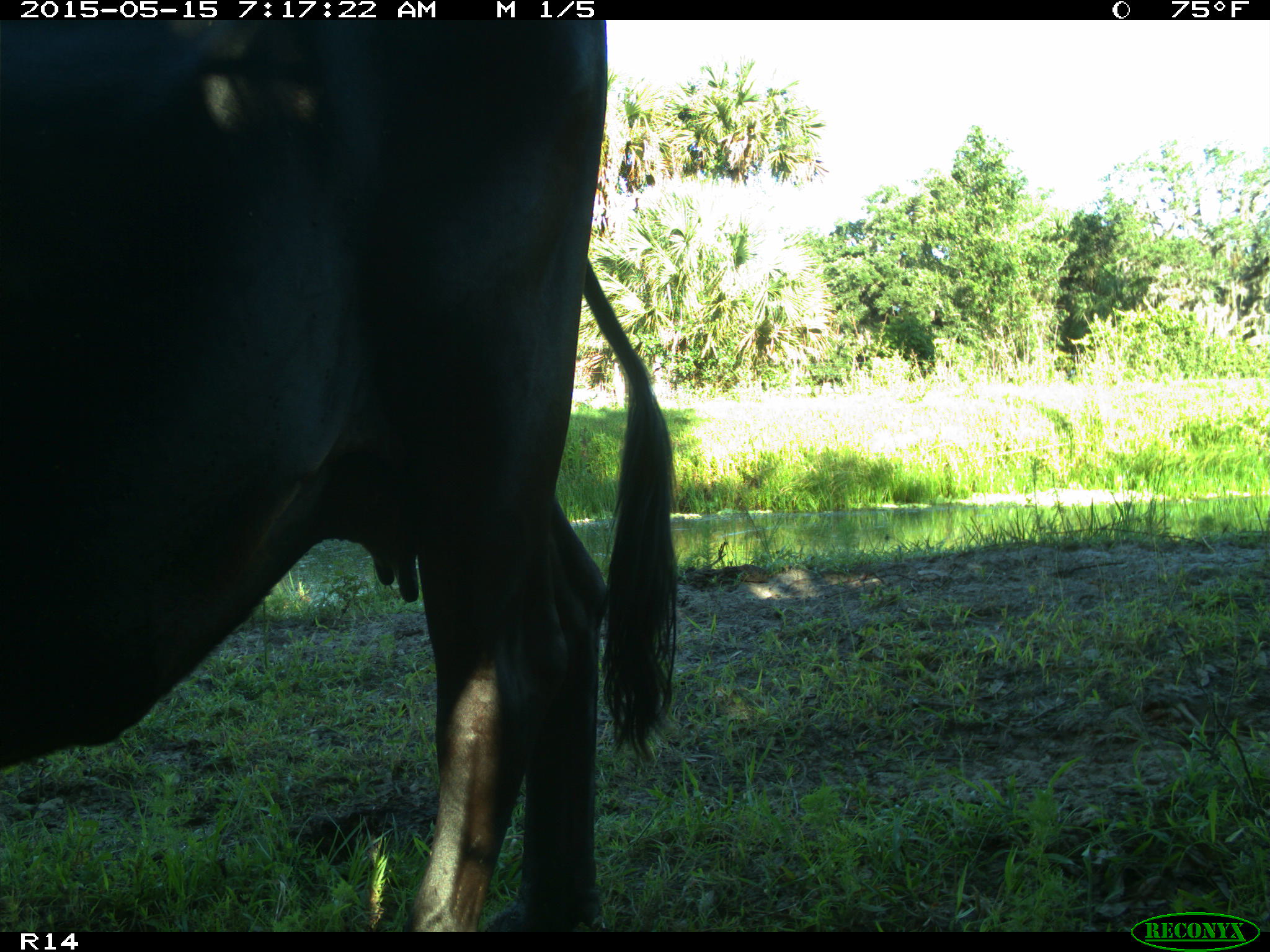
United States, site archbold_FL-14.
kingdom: Animalia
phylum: Chordata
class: Mammalia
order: Artiodactyla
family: Bovidae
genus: Bos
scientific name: Bos taurus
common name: domestic cow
Bos taurus (domestic cow).